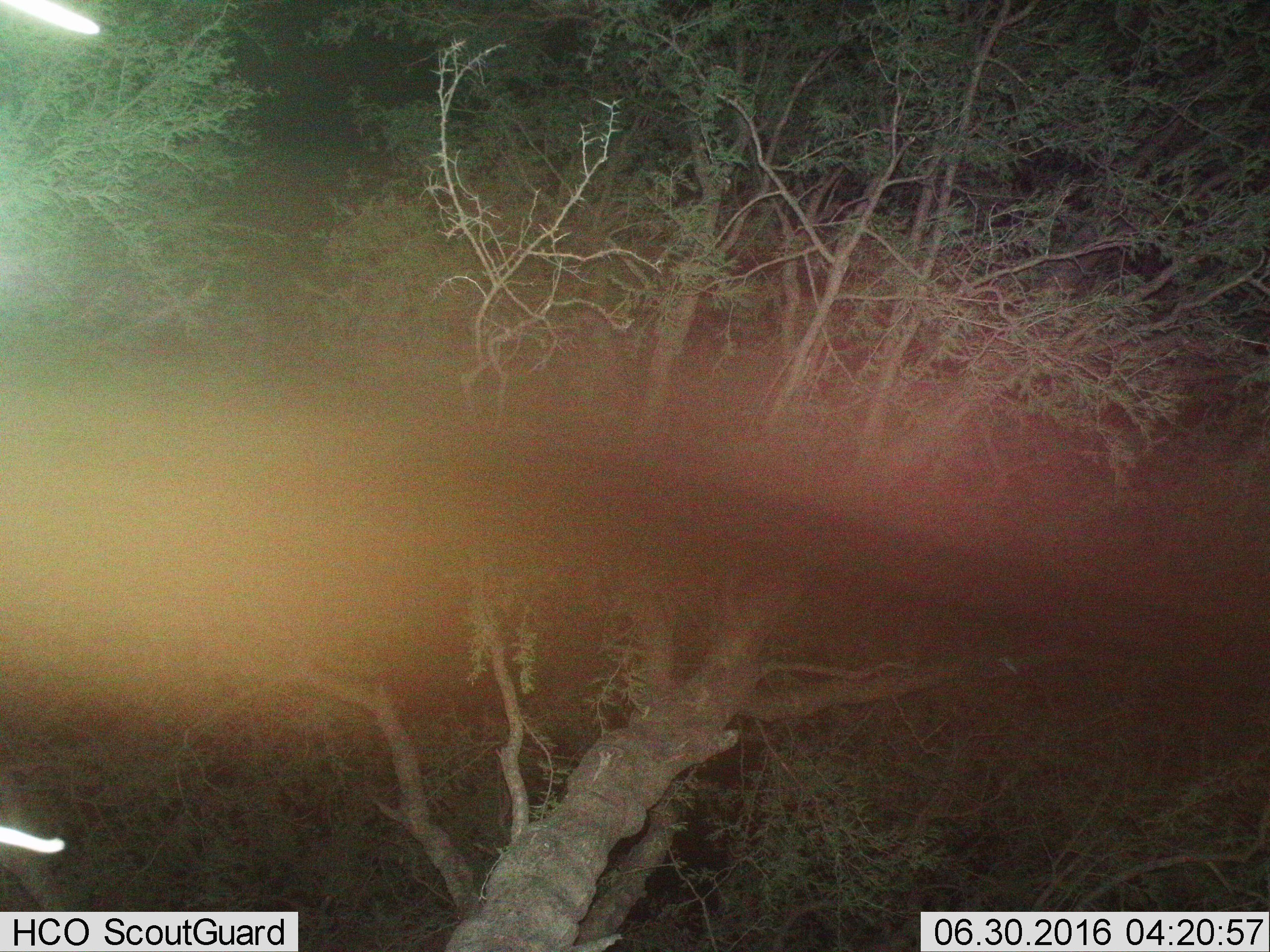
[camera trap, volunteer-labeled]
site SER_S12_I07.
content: unidentified animal